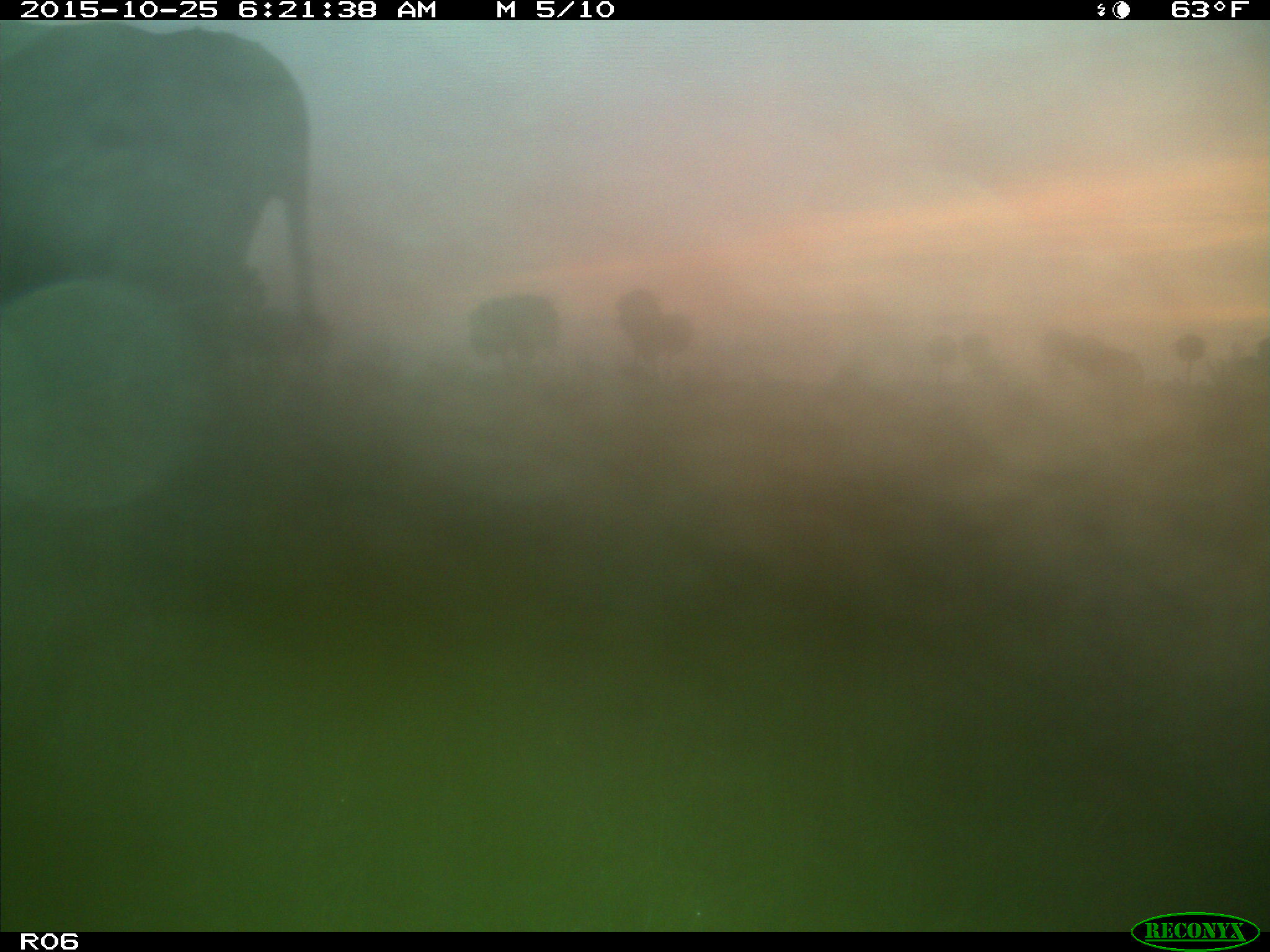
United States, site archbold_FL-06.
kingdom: Animalia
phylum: Chordata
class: Mammalia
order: Artiodactyla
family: Bovidae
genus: Bos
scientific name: Bos taurus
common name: domestic cow